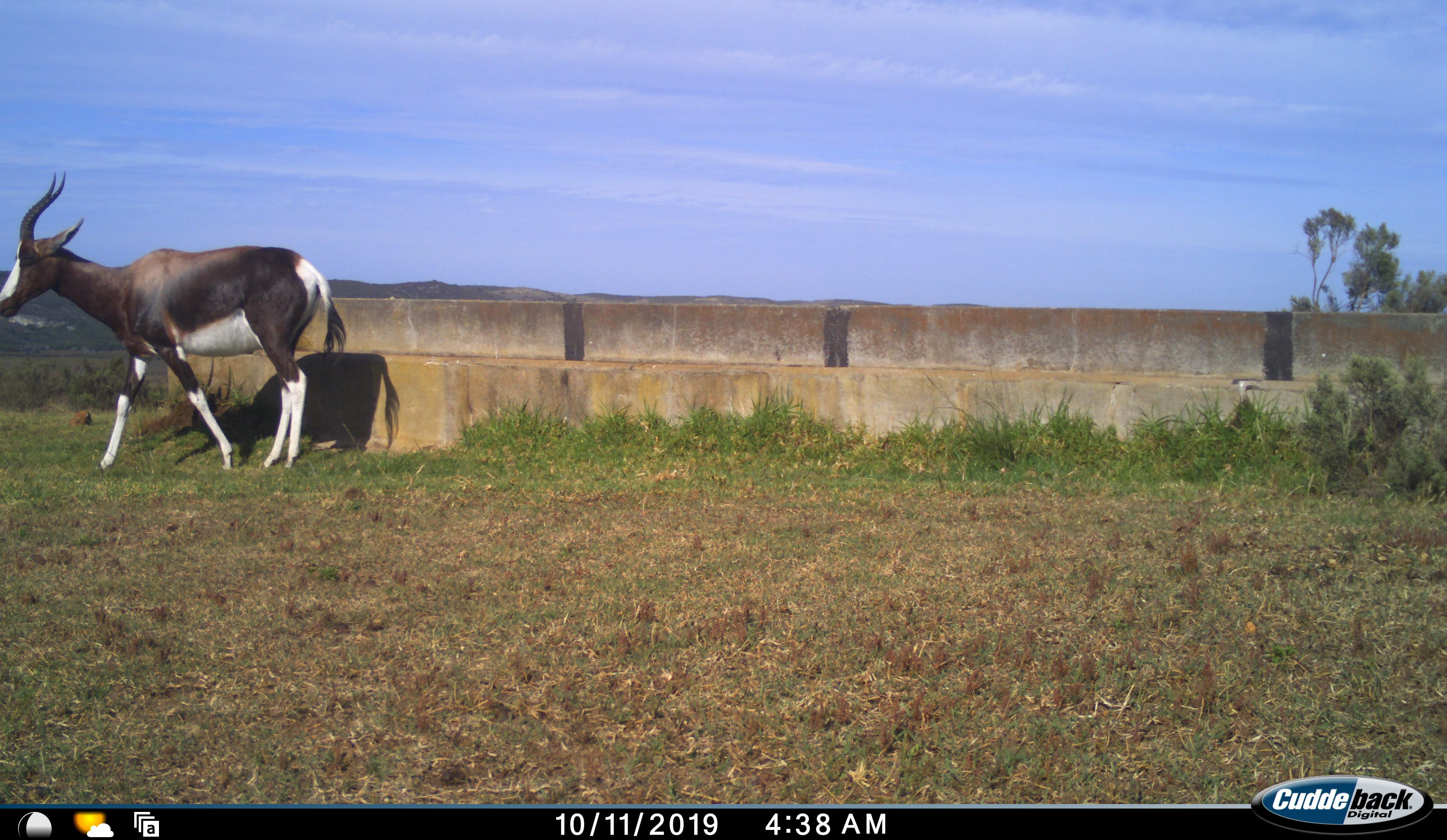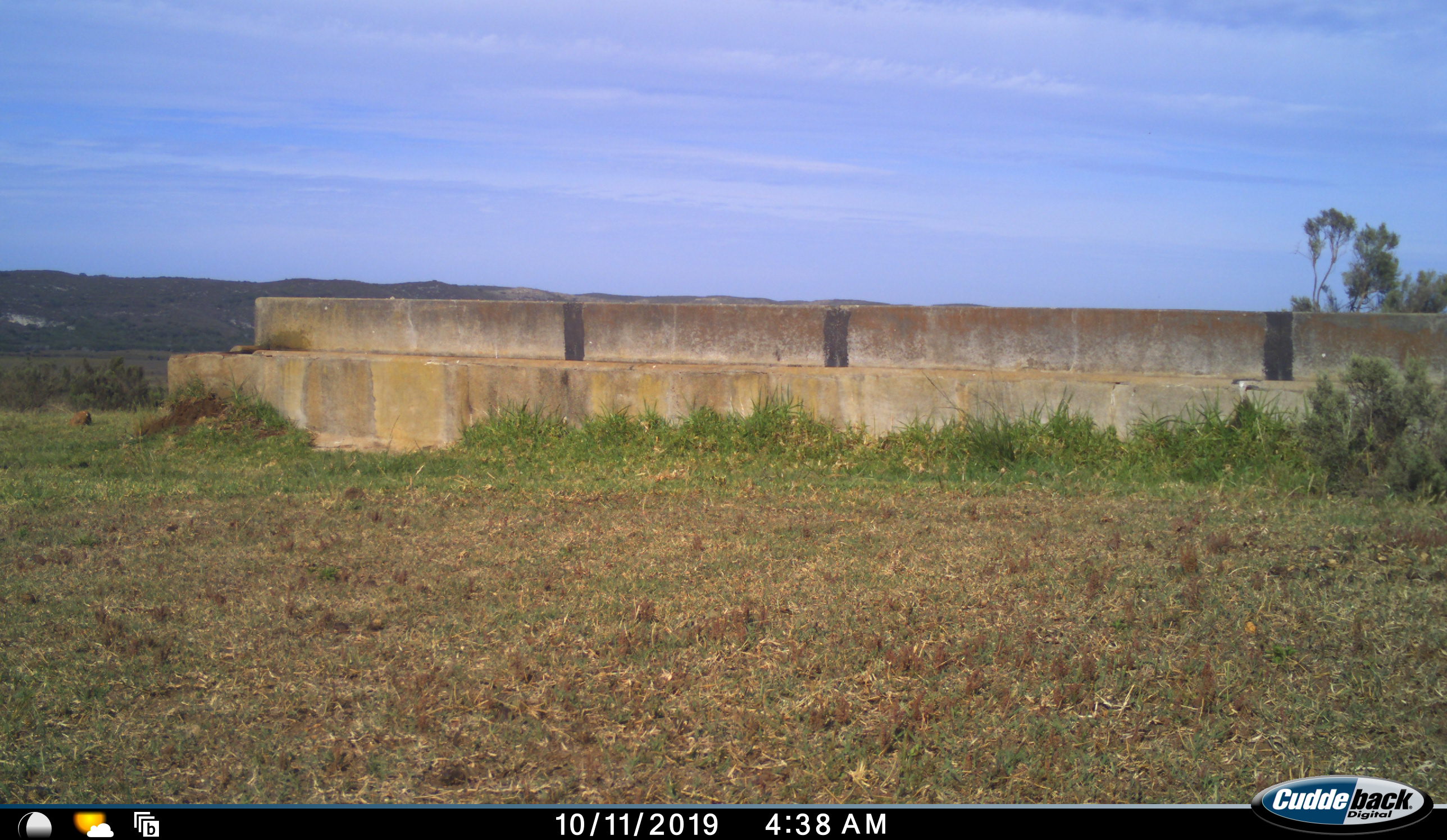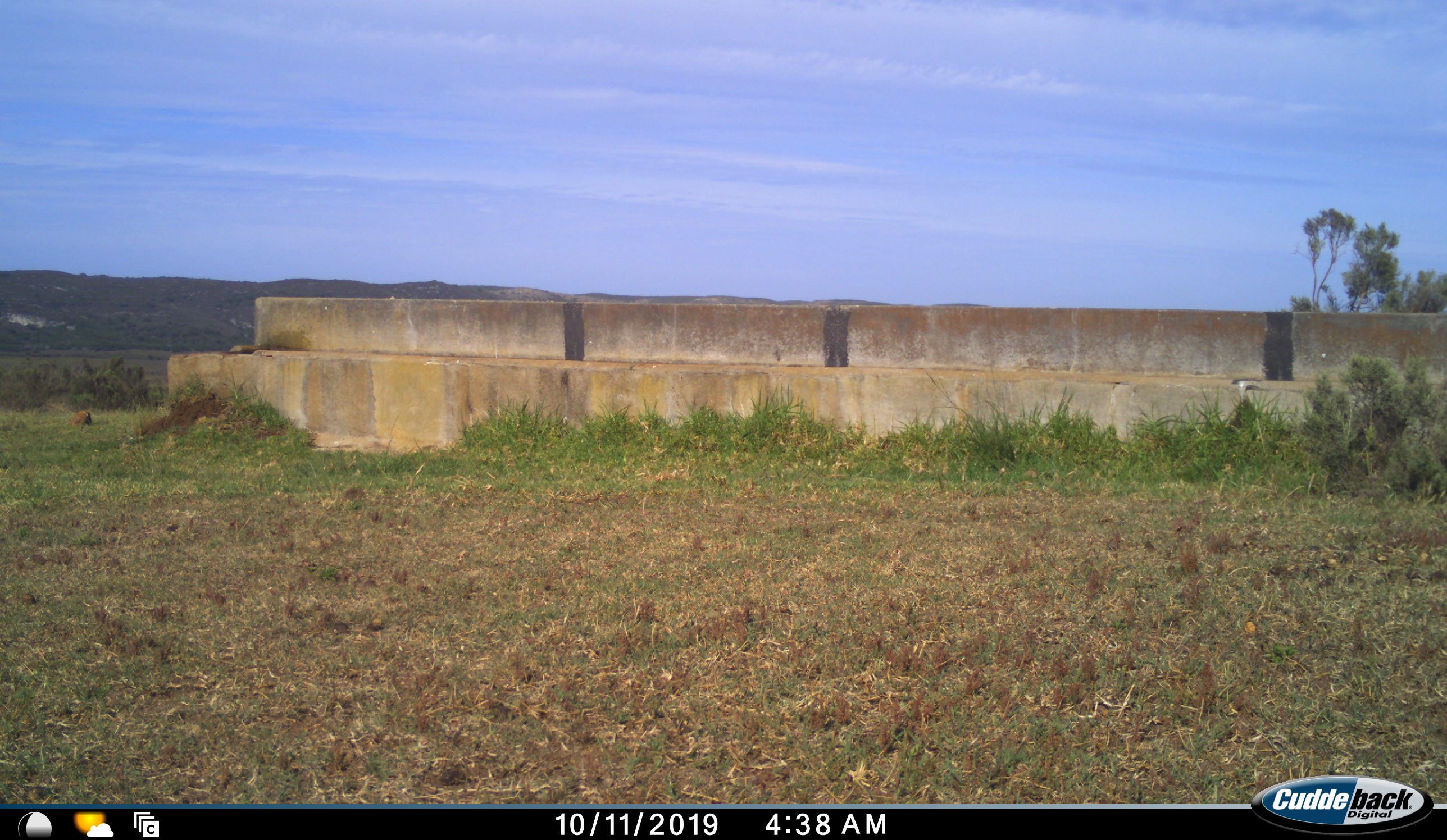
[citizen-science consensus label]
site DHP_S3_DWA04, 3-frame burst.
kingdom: Animalia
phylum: Chordata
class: Mammalia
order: Artiodactyla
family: Bovidae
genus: Damaliscus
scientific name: Damaliscus pygargus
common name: bontebok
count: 1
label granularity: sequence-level